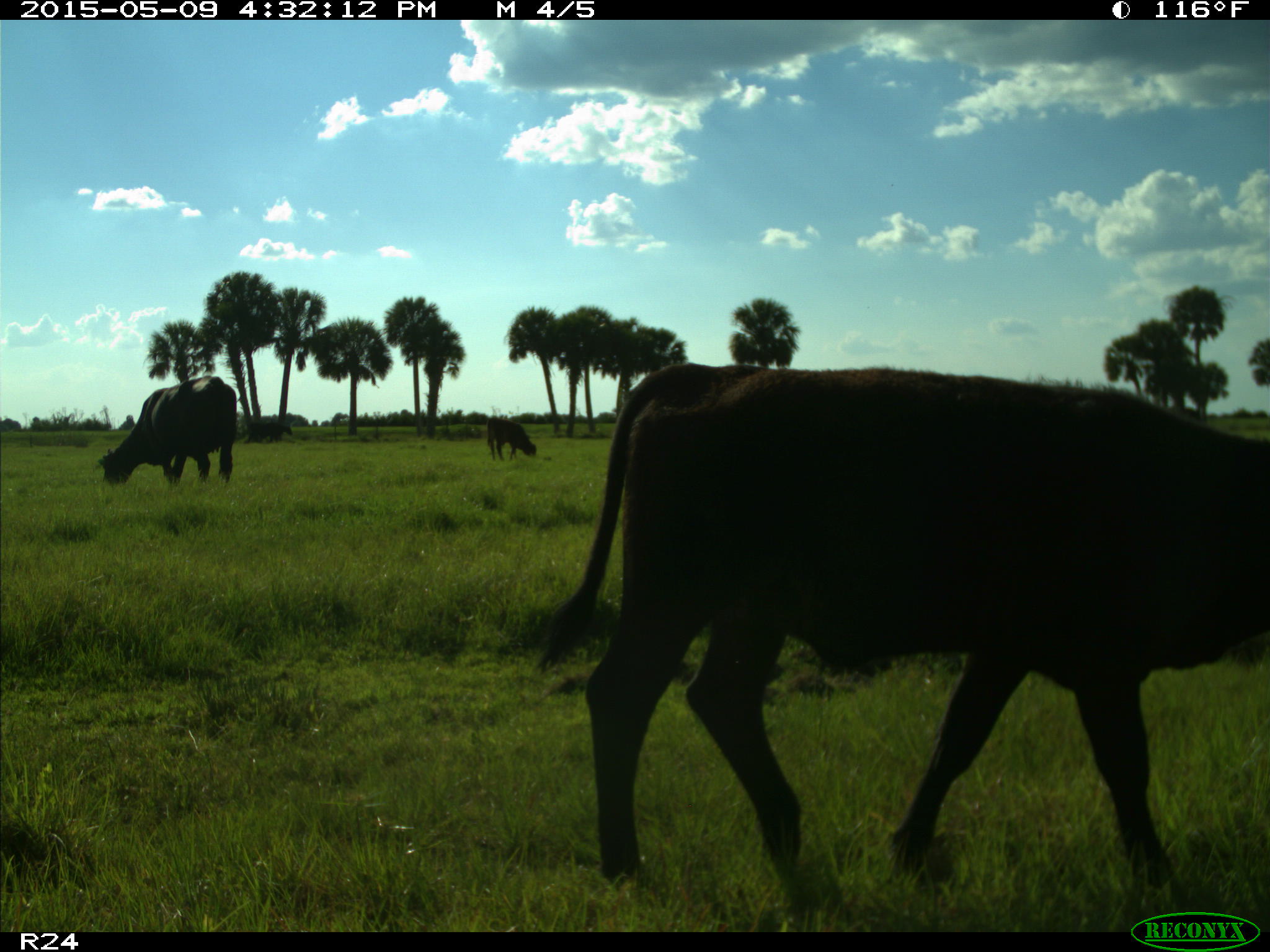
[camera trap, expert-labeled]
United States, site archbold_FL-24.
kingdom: Animalia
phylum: Chordata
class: Mammalia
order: Artiodactyla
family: Bovidae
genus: Bos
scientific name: Bos taurus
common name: domestic cow